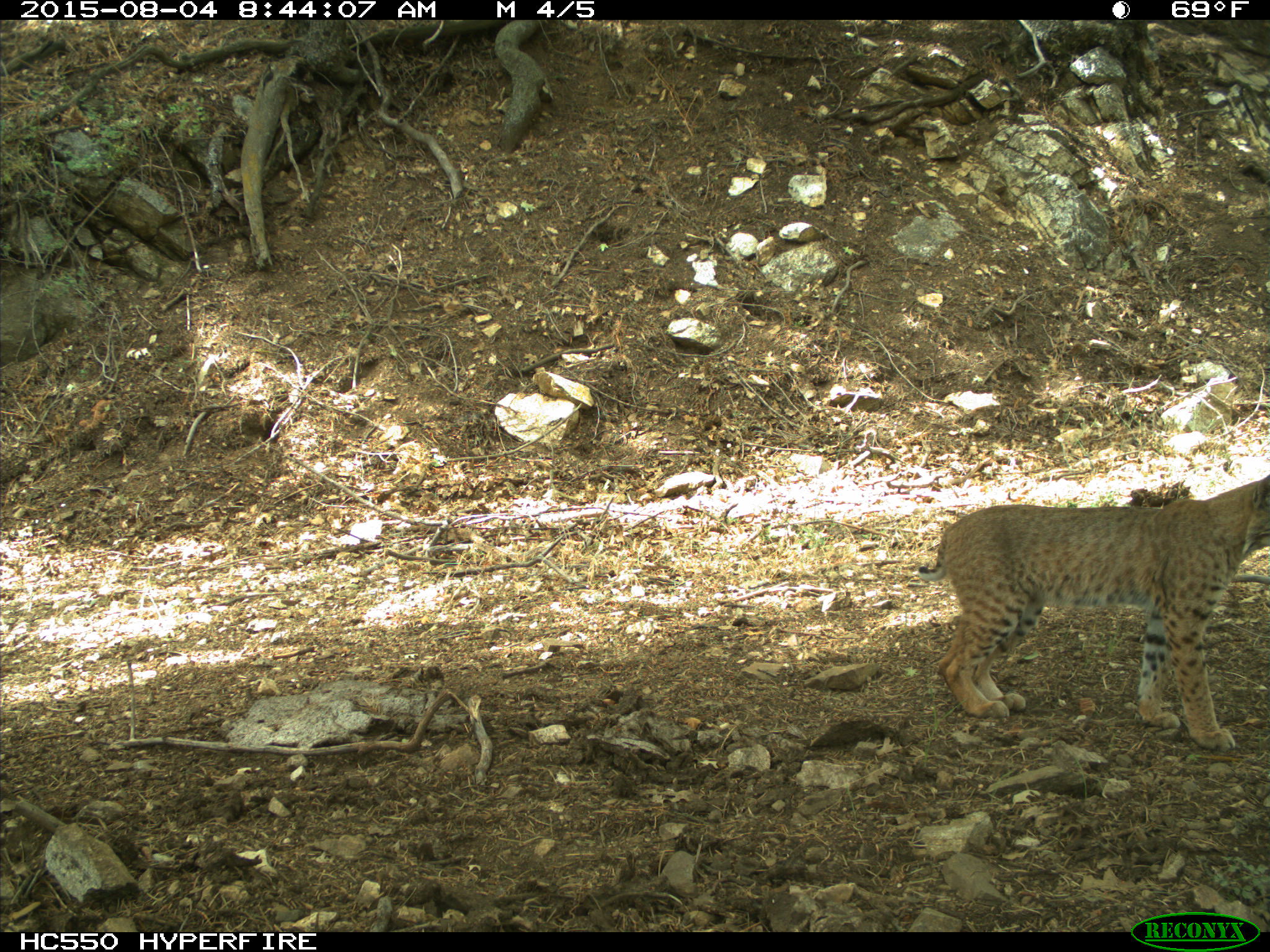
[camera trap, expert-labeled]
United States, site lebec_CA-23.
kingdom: Animalia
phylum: Chordata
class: Mammalia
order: Carnivora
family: Felidae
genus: Lynx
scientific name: Lynx rufus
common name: bobcat